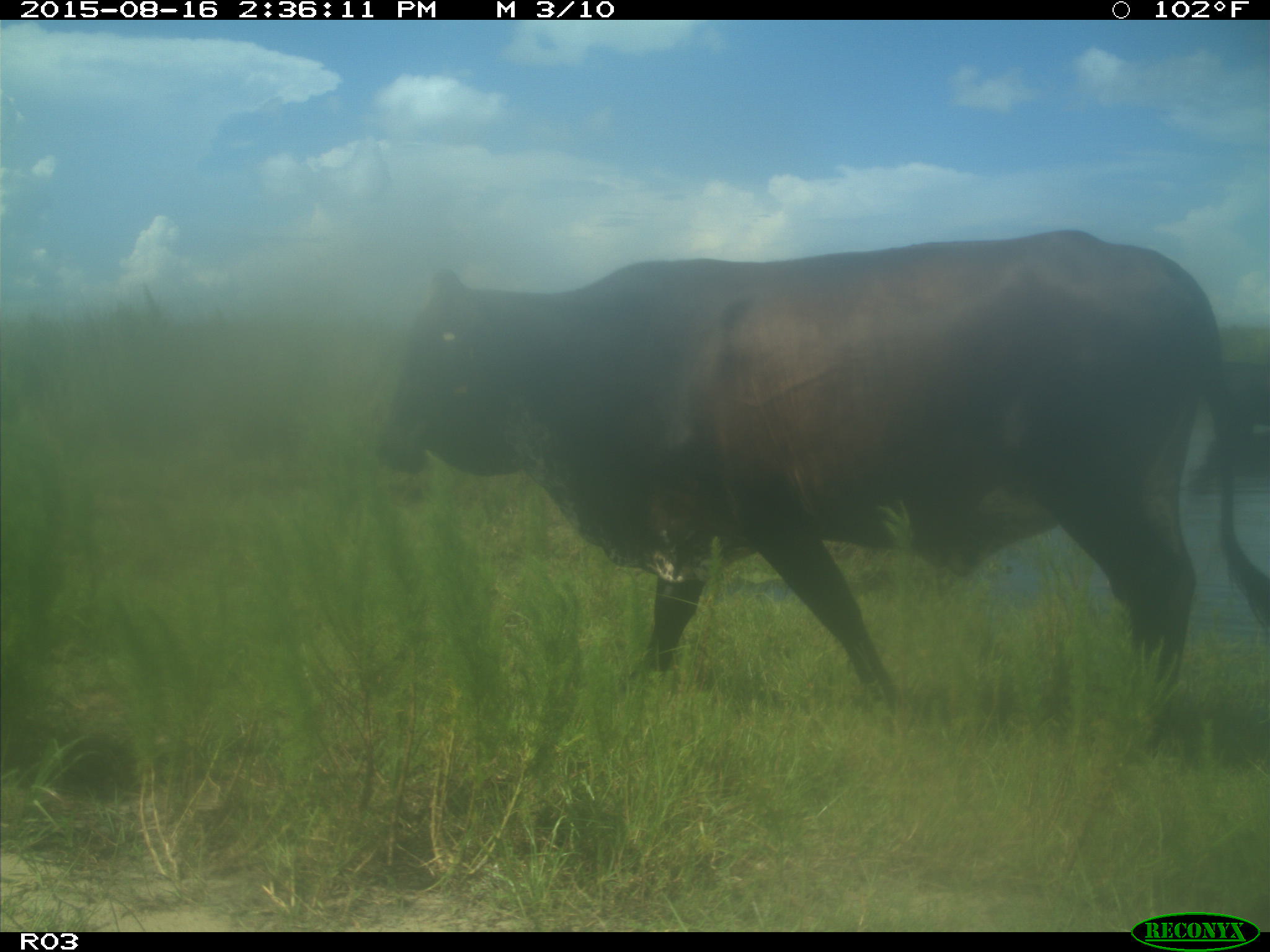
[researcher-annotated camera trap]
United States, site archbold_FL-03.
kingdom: Animalia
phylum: Chordata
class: Mammalia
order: Artiodactyla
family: Bovidae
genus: Bos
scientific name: Bos taurus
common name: domestic cow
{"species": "Bos taurus (domestic cow)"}